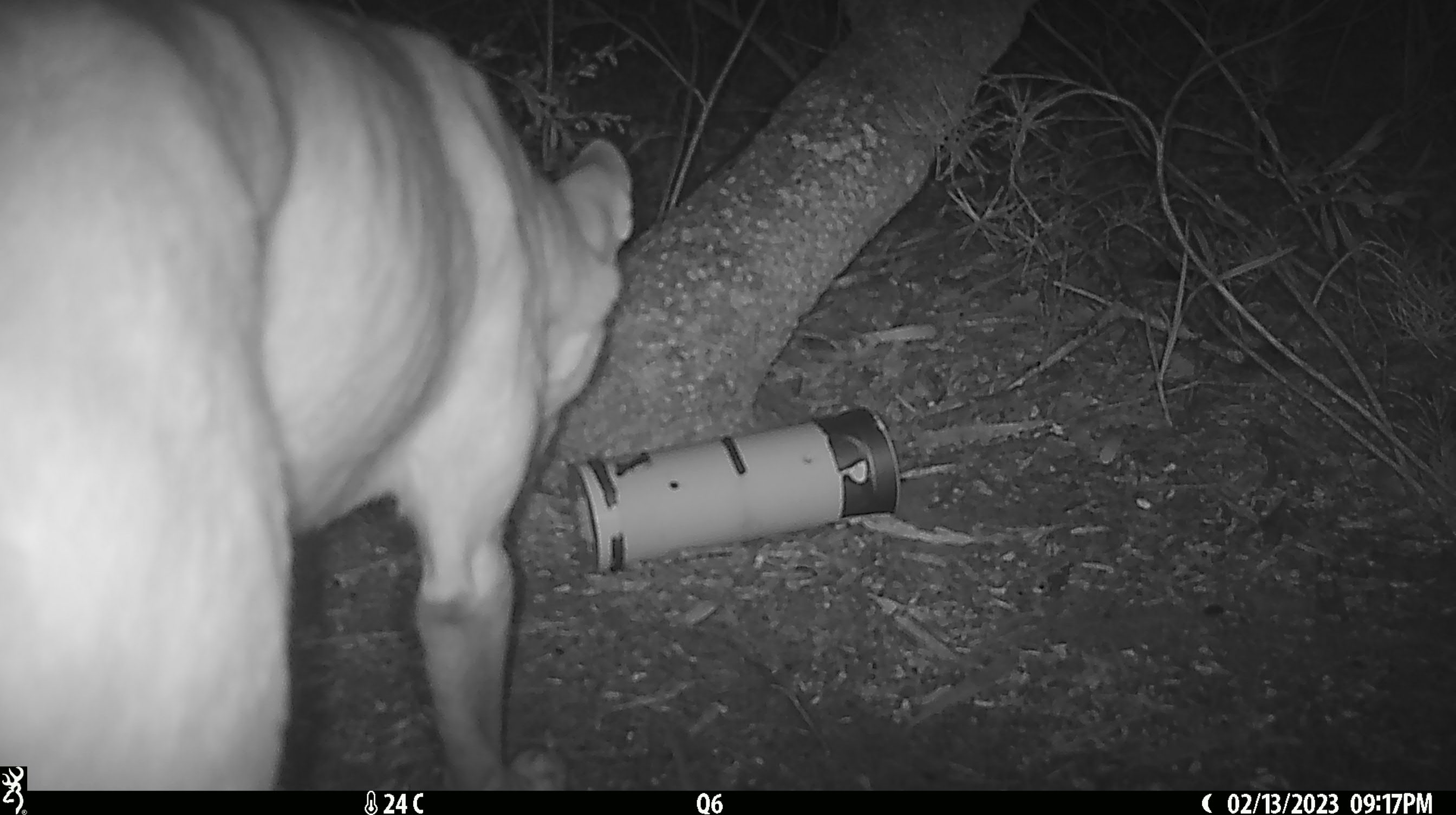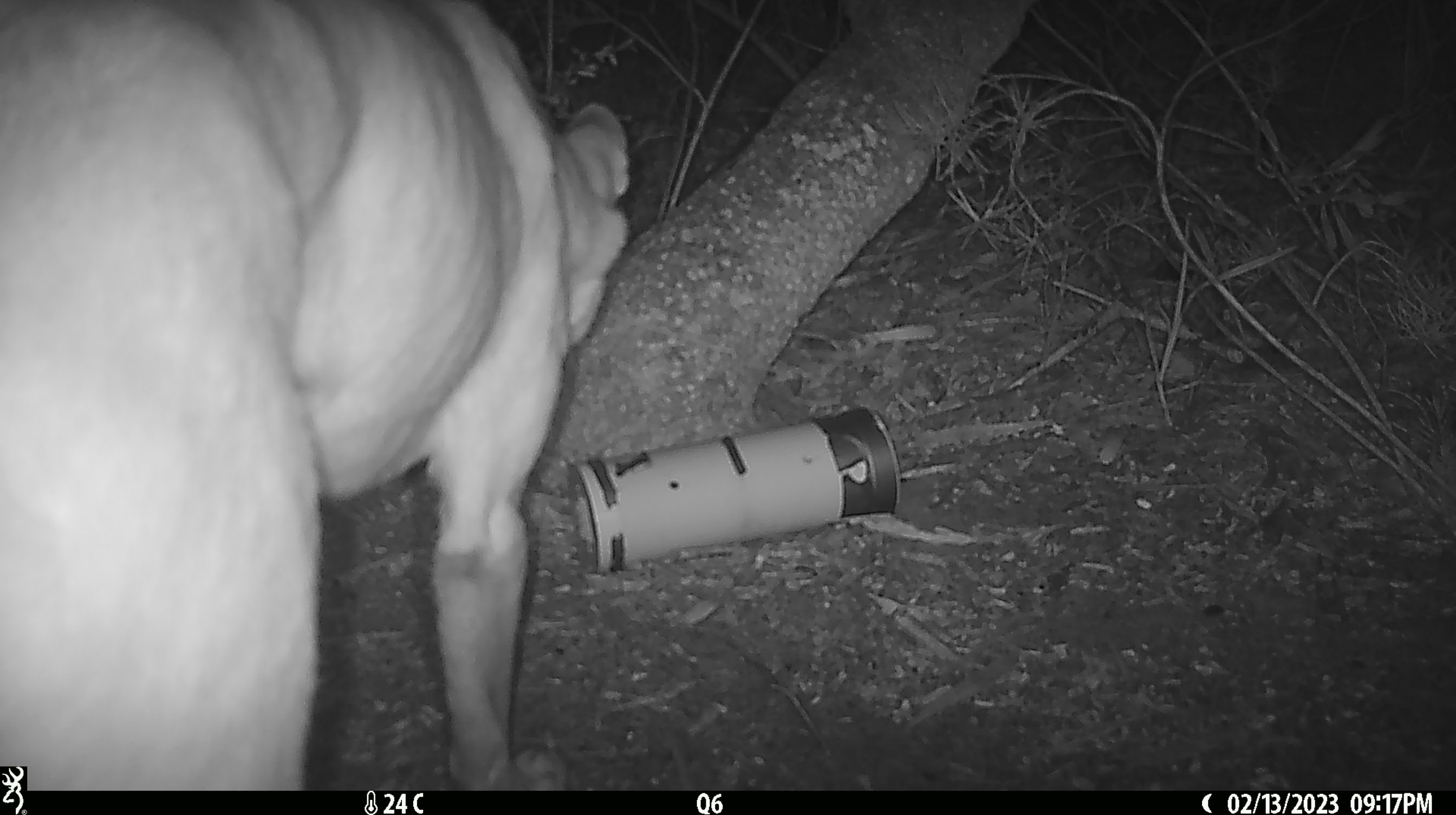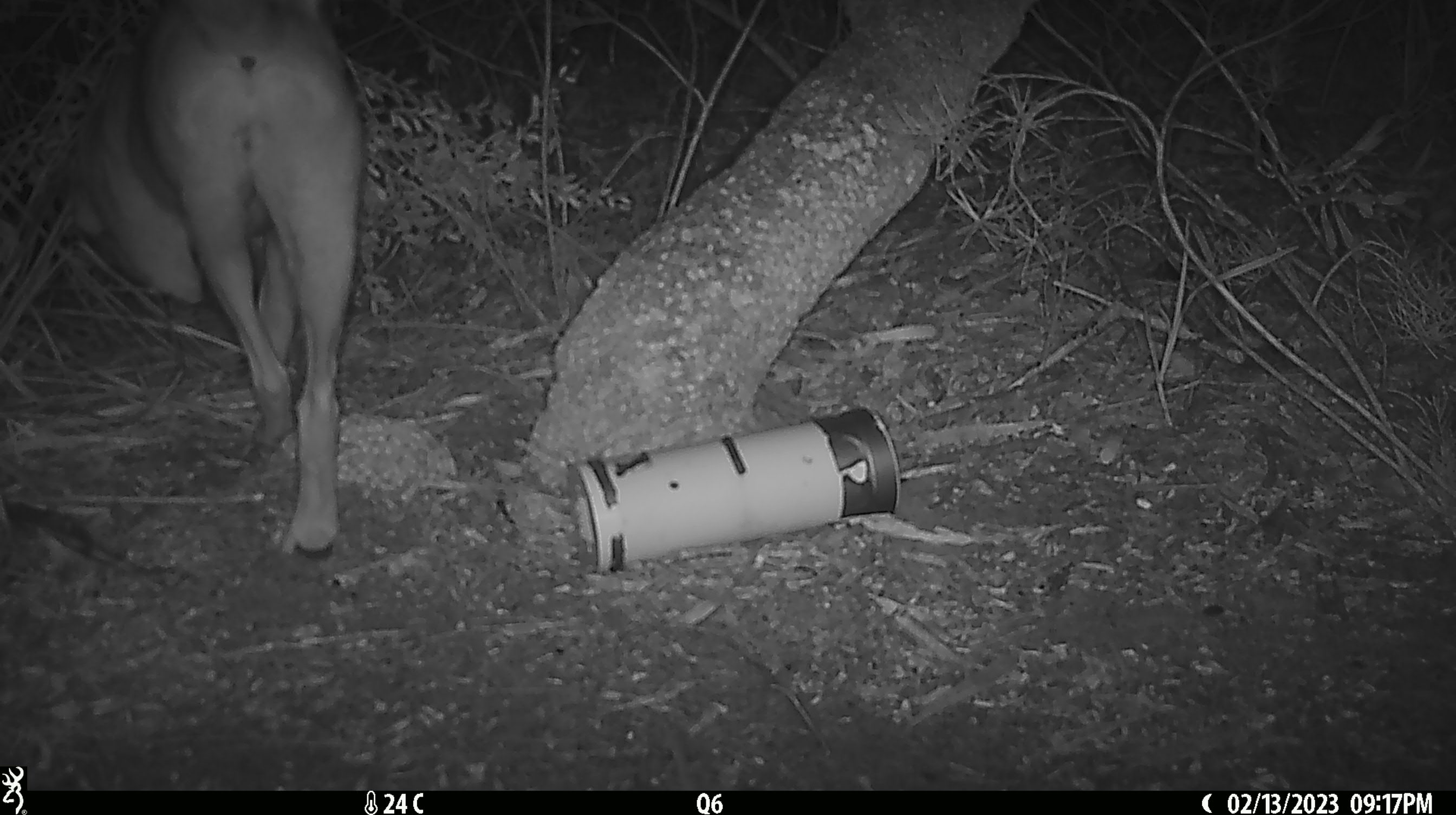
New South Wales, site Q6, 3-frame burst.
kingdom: Animalia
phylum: Chordata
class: Mammalia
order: Carnivora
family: Canidae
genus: Canis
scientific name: Canis familiaris dingo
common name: dingo